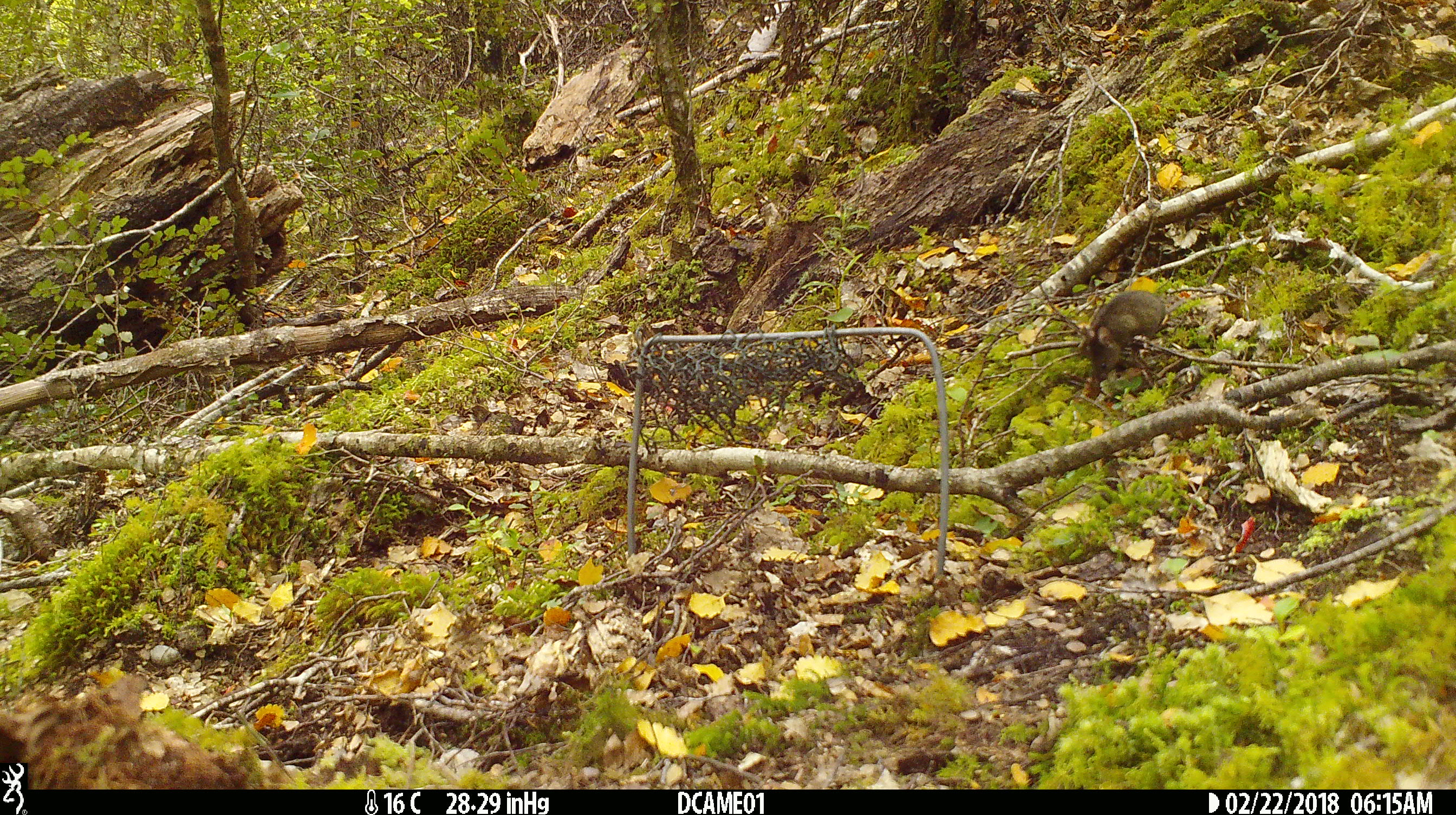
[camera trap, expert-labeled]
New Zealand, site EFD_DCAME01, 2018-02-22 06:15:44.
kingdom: Animalia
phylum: Chordata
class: Mammalia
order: Rodentia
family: Muridae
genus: Mus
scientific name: Mus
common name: mouse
Mouse (Mus).